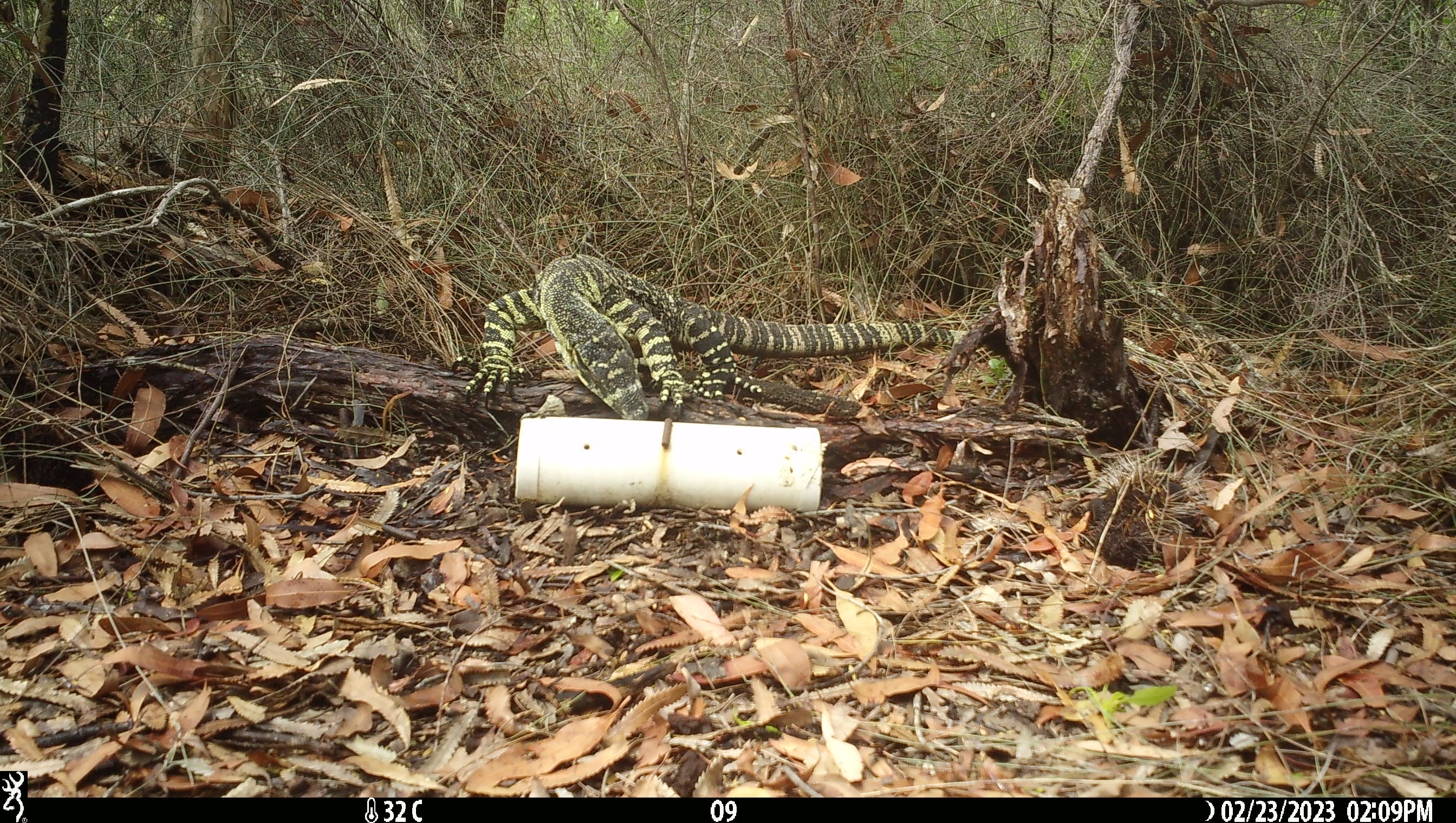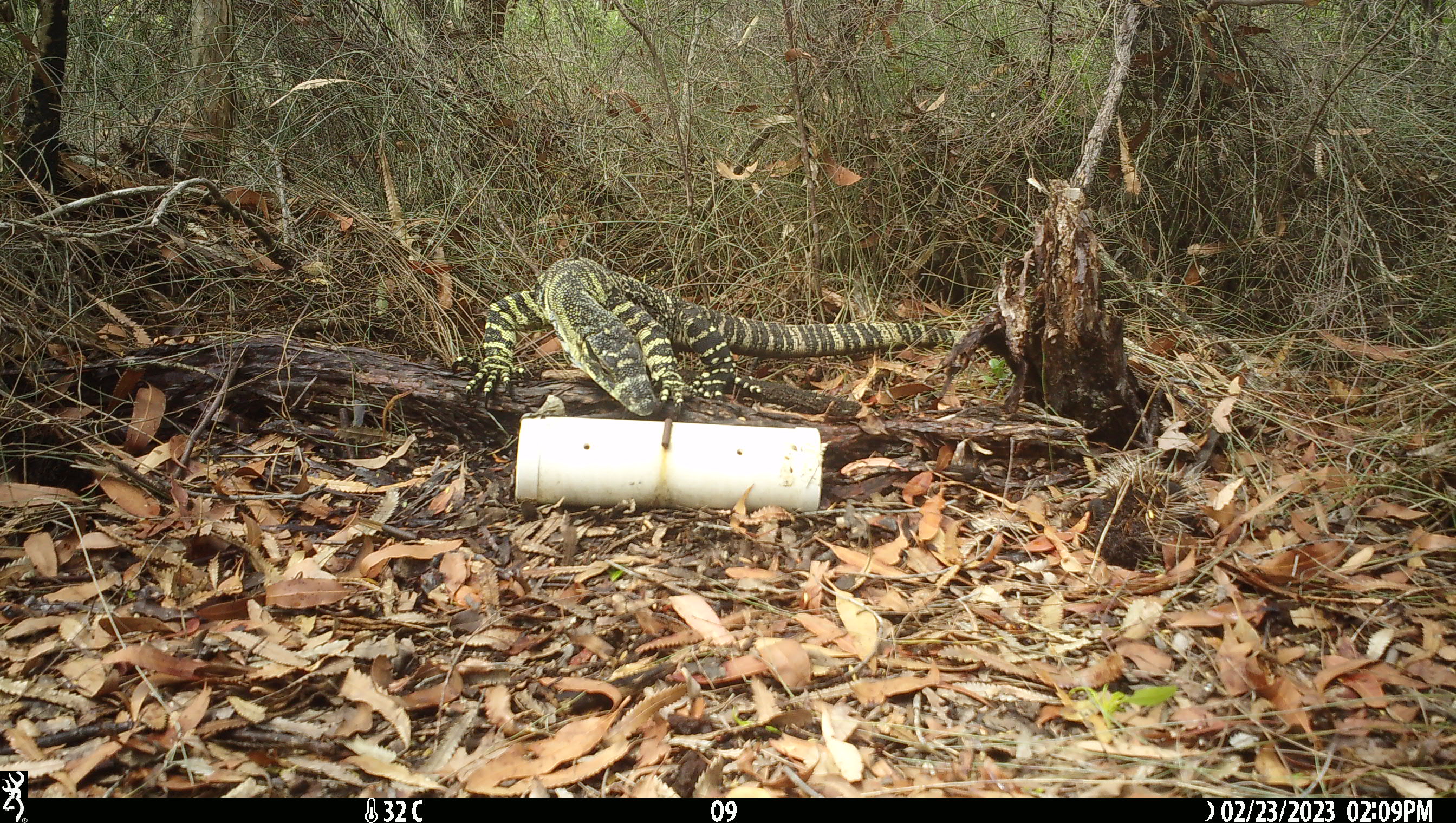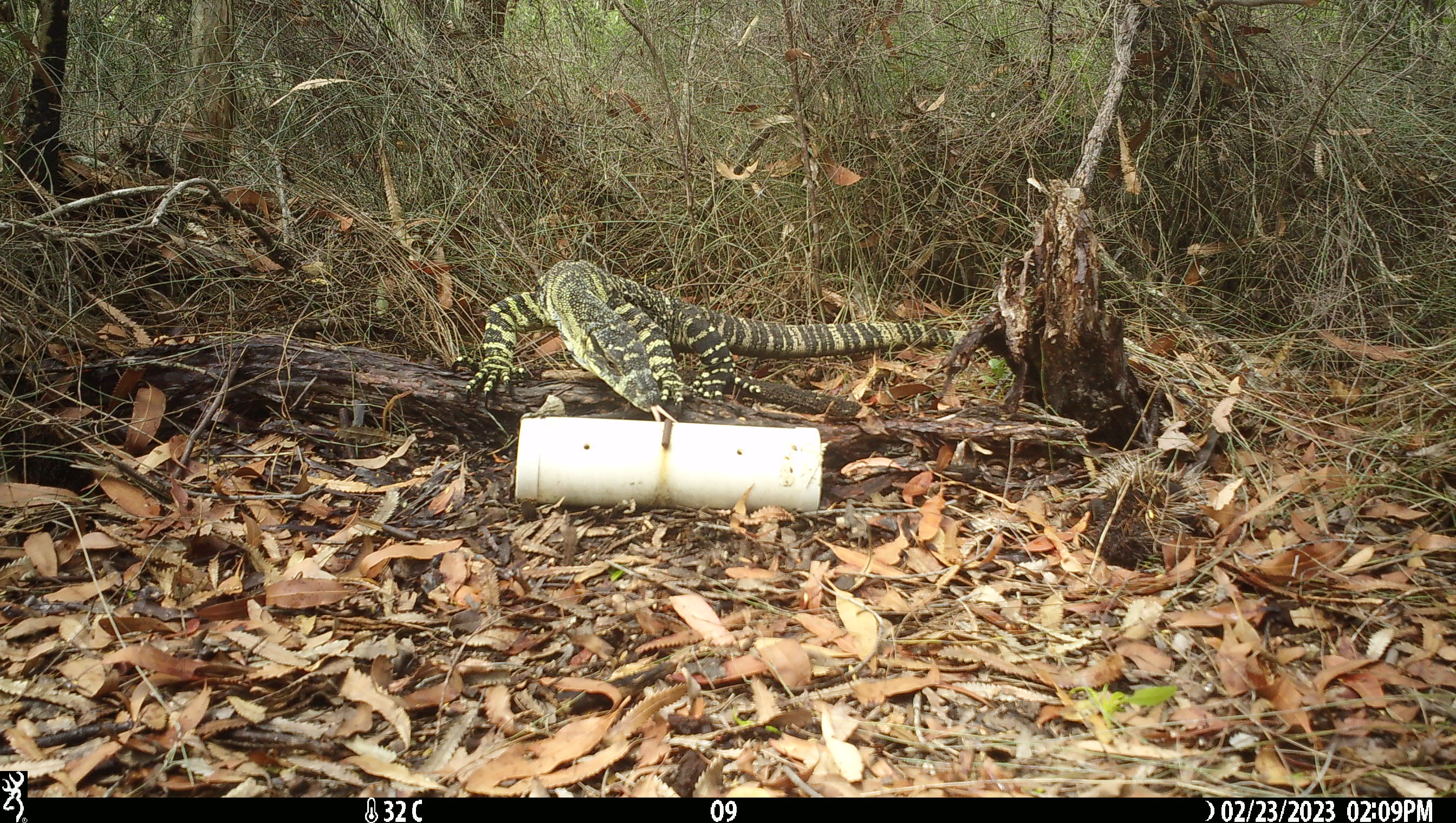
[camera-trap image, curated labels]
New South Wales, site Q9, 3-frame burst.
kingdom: Animalia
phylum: Chordata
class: Reptilia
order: Squamata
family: Varanidae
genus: Varanus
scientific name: Varanus varius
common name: lace monitor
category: goanna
Goanna (lace monitor) (Varanus varius).